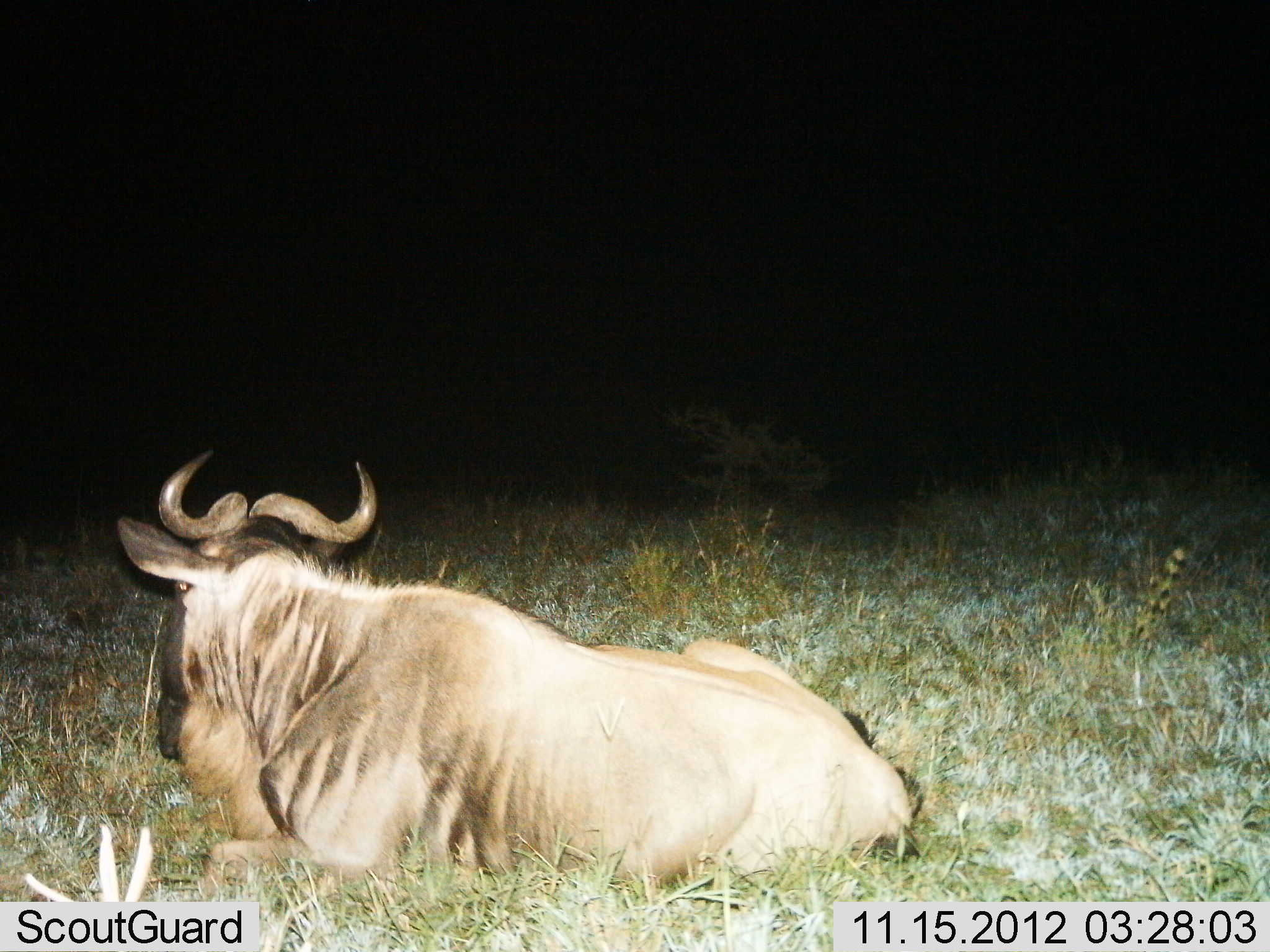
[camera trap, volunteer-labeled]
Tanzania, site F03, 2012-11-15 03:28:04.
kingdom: Animalia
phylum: Chordata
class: Mammalia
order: Artiodactyla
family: Bovidae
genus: Connochaetes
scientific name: Connochaetes taurinus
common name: blue wildebeest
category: wildebeest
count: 1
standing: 0%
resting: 100%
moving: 0%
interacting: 0%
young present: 0%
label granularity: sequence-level